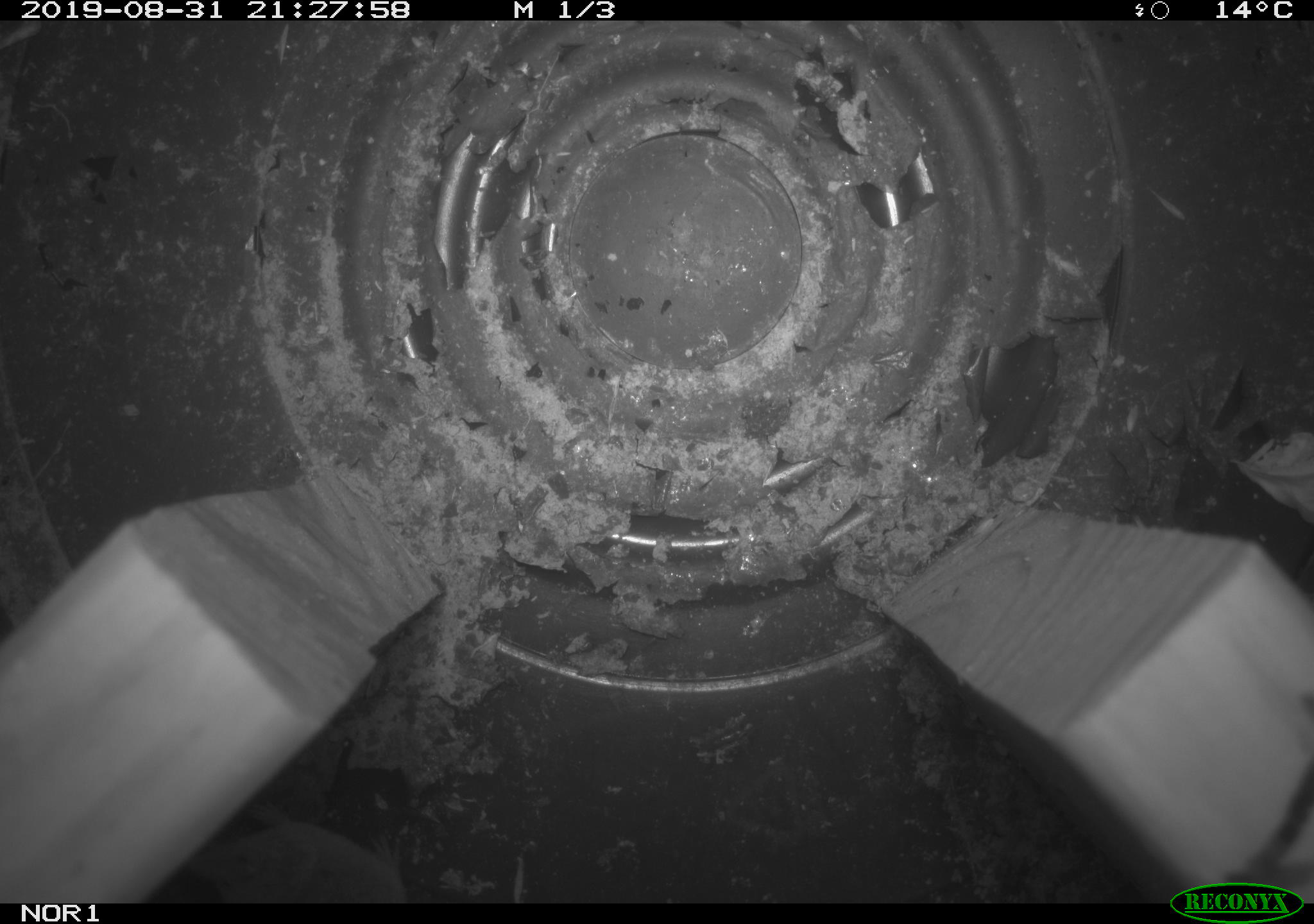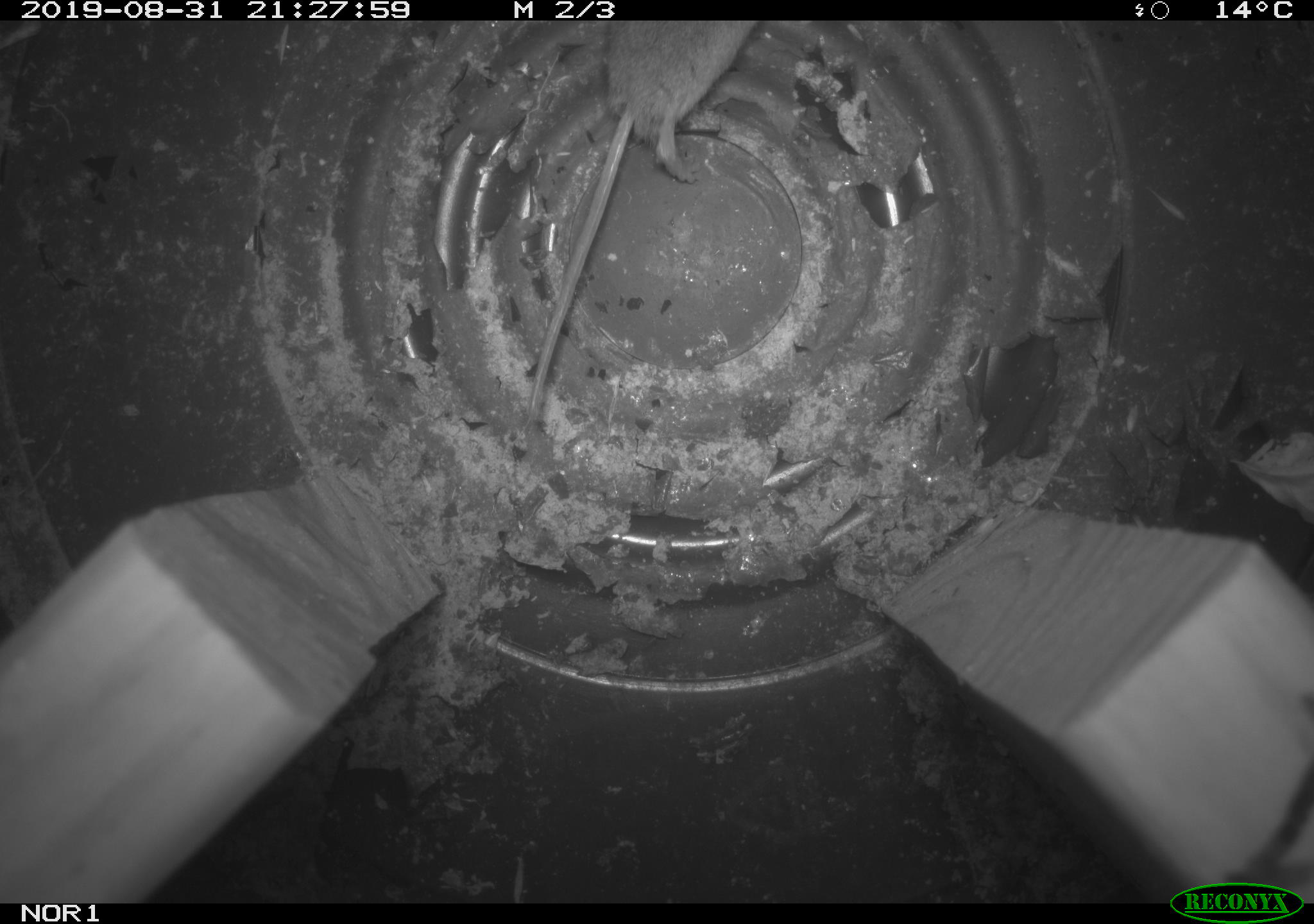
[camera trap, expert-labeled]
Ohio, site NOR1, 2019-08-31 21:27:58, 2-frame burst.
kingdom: Animalia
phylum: Chordata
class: Mammalia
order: Eulipotyphla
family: Soricidae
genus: Sorex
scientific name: Sorex cinereus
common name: masked shrew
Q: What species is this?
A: Masked shrew (Sorex cinereus).